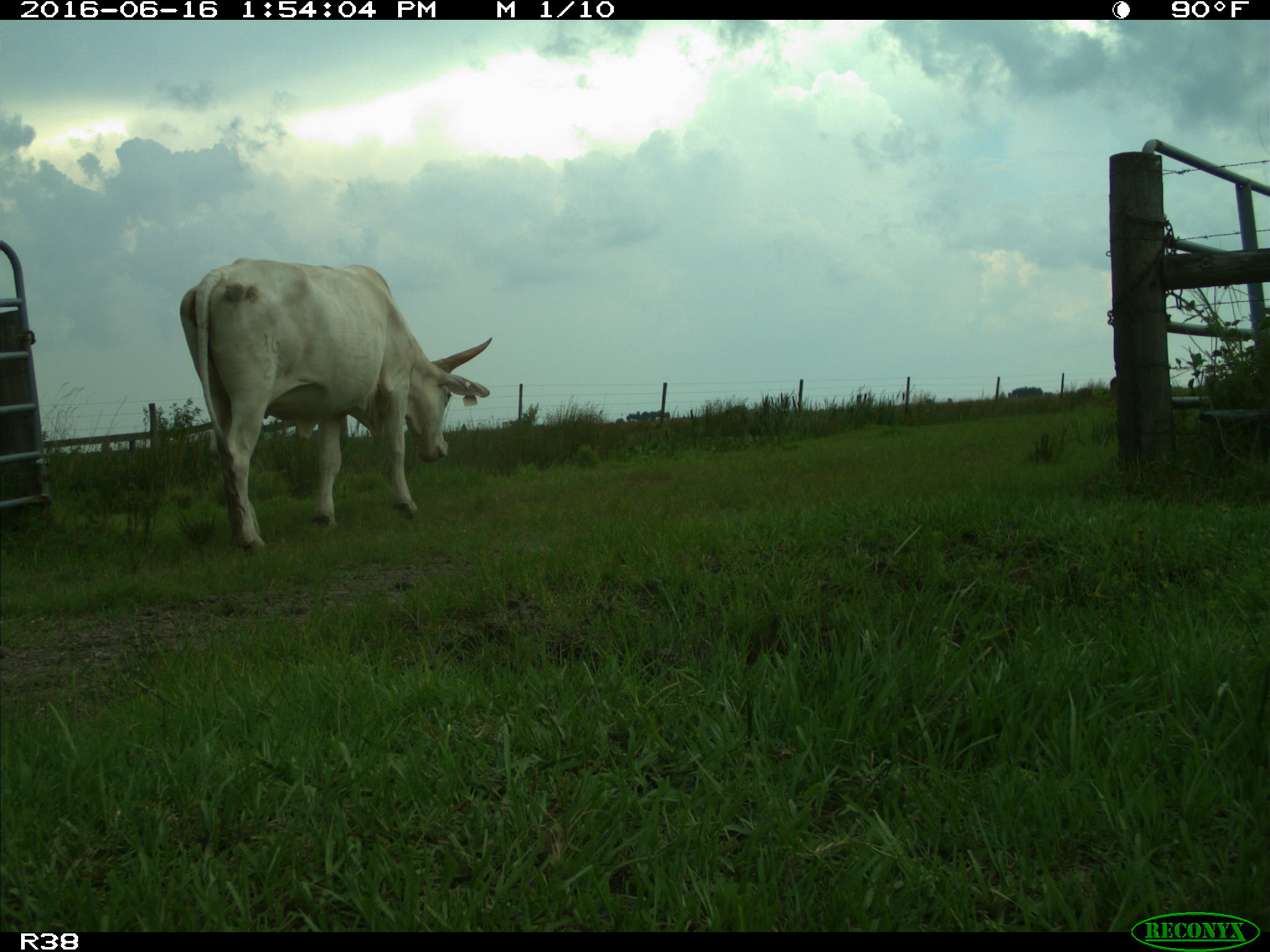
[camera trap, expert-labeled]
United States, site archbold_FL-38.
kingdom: Animalia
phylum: Chordata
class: Mammalia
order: Artiodactyla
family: Bovidae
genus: Bos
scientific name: Bos taurus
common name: domestic cow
Bos taurus (domestic cow).